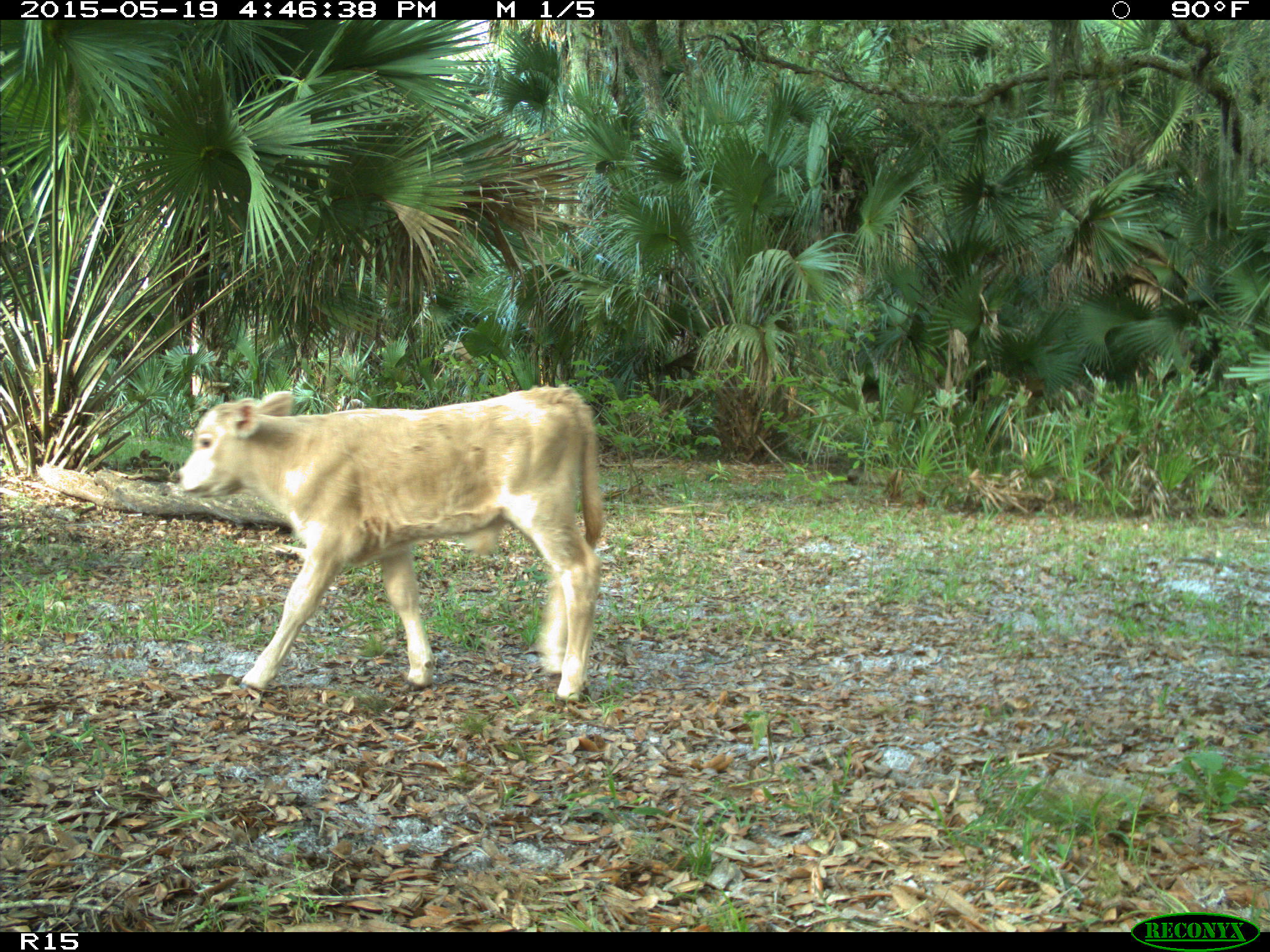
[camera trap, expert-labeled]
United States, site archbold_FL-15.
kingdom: Animalia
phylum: Chordata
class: Mammalia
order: Artiodactyla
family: Bovidae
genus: Bos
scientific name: Bos taurus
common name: domestic cow